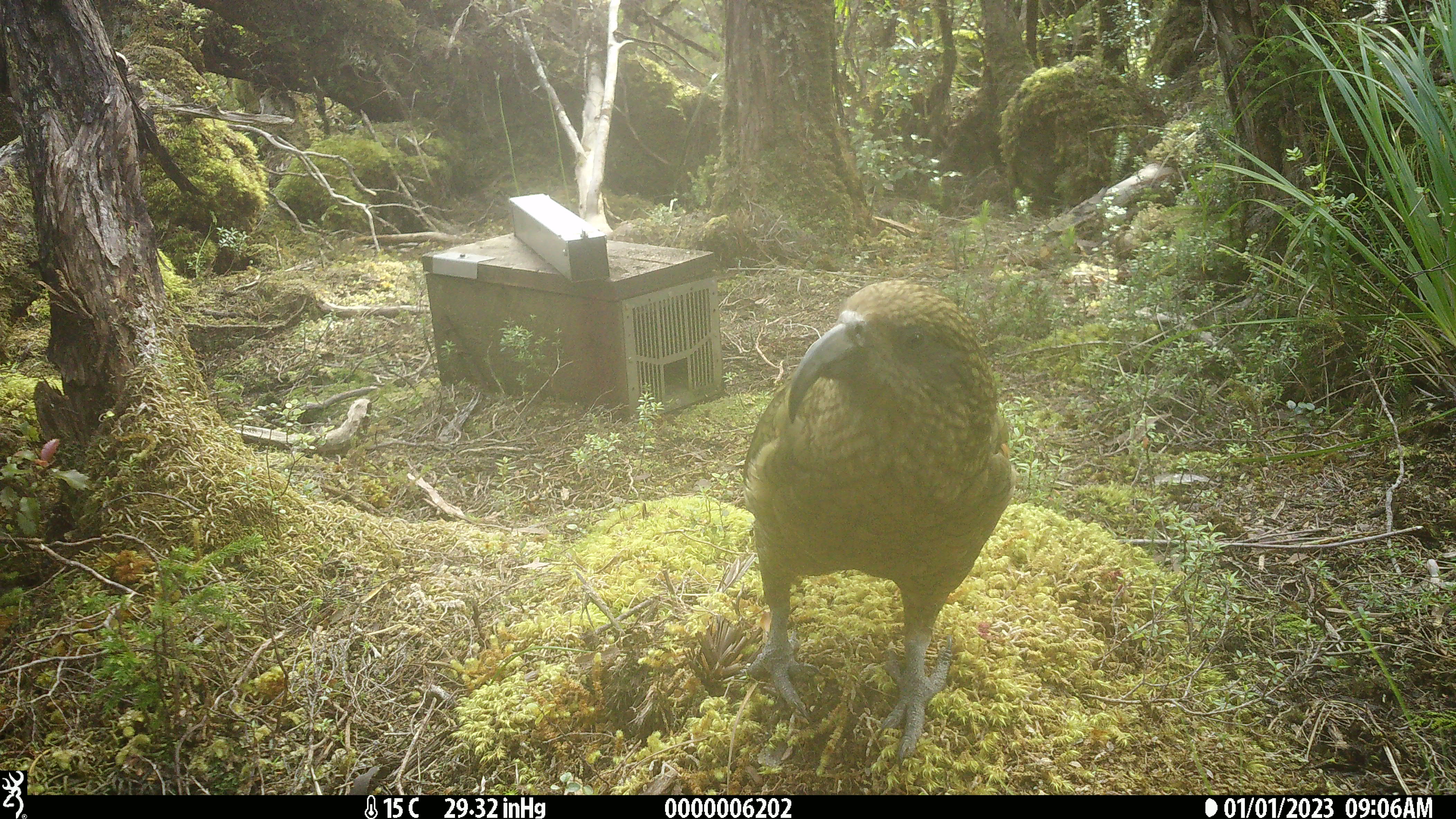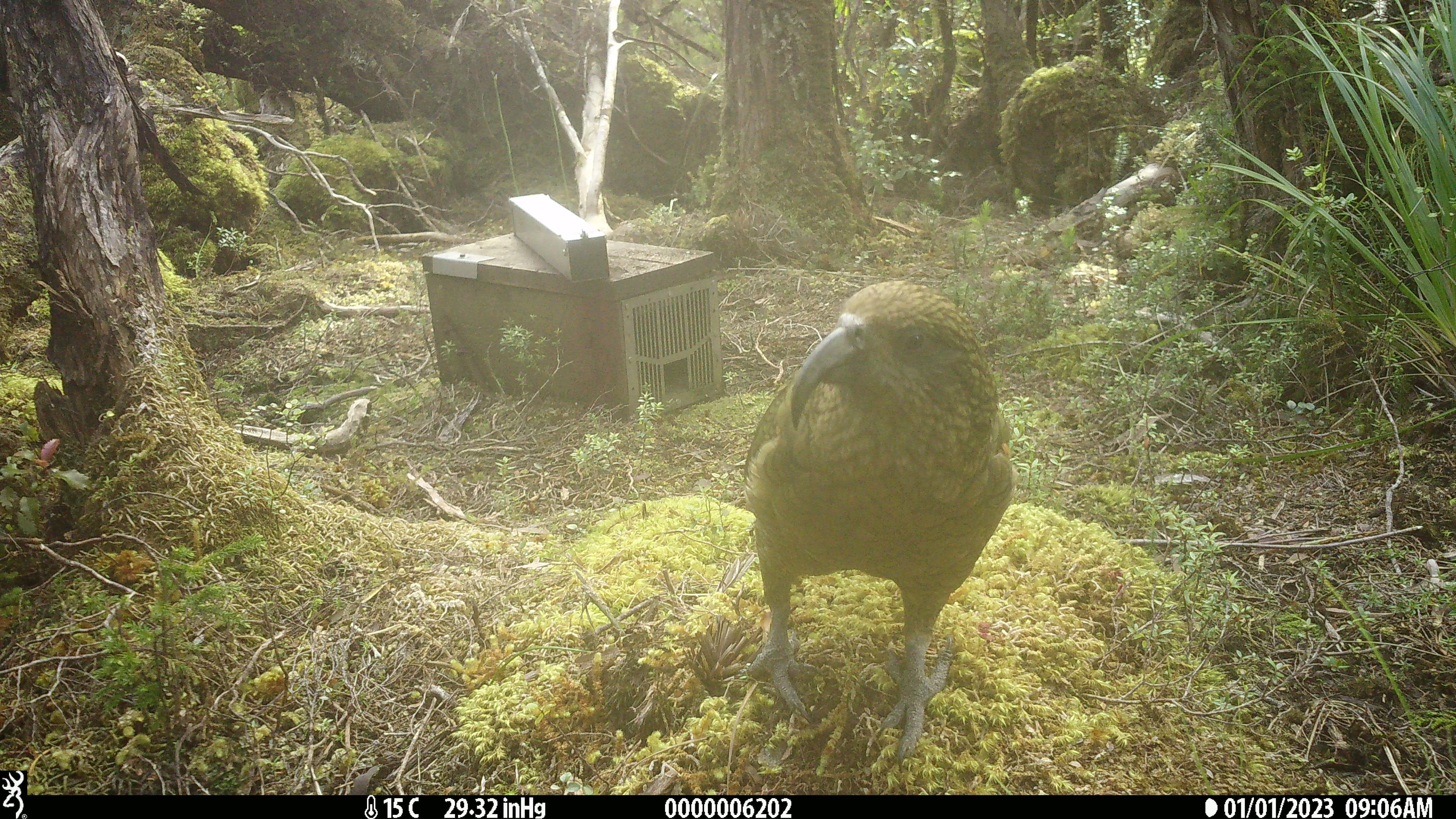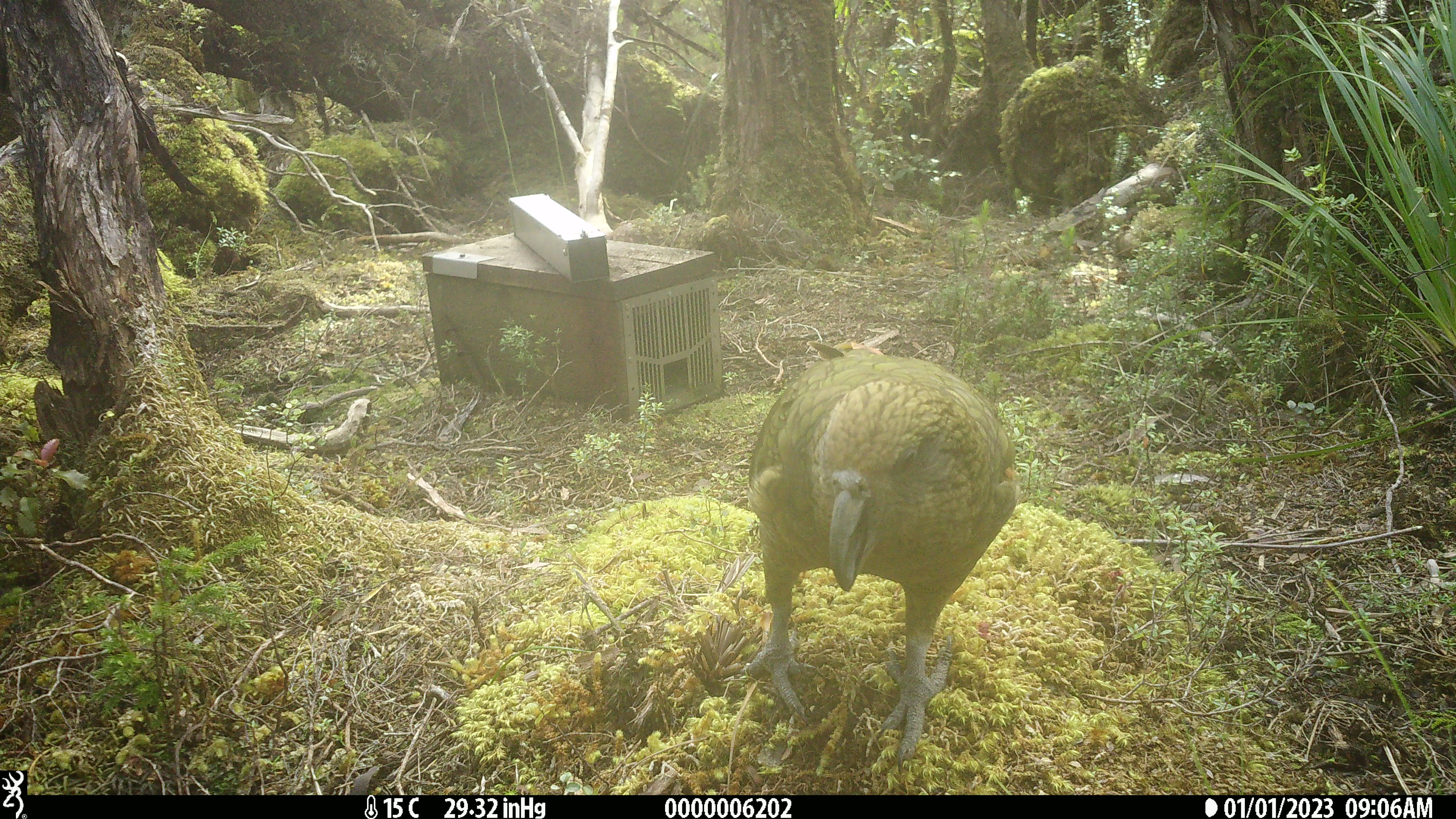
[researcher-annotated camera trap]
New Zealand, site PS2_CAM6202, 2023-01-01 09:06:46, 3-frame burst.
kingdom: Animalia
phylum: Chordata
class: Aves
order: Psittaciformes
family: Strigopidae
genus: Nestor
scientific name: Nestor notabilis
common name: kea